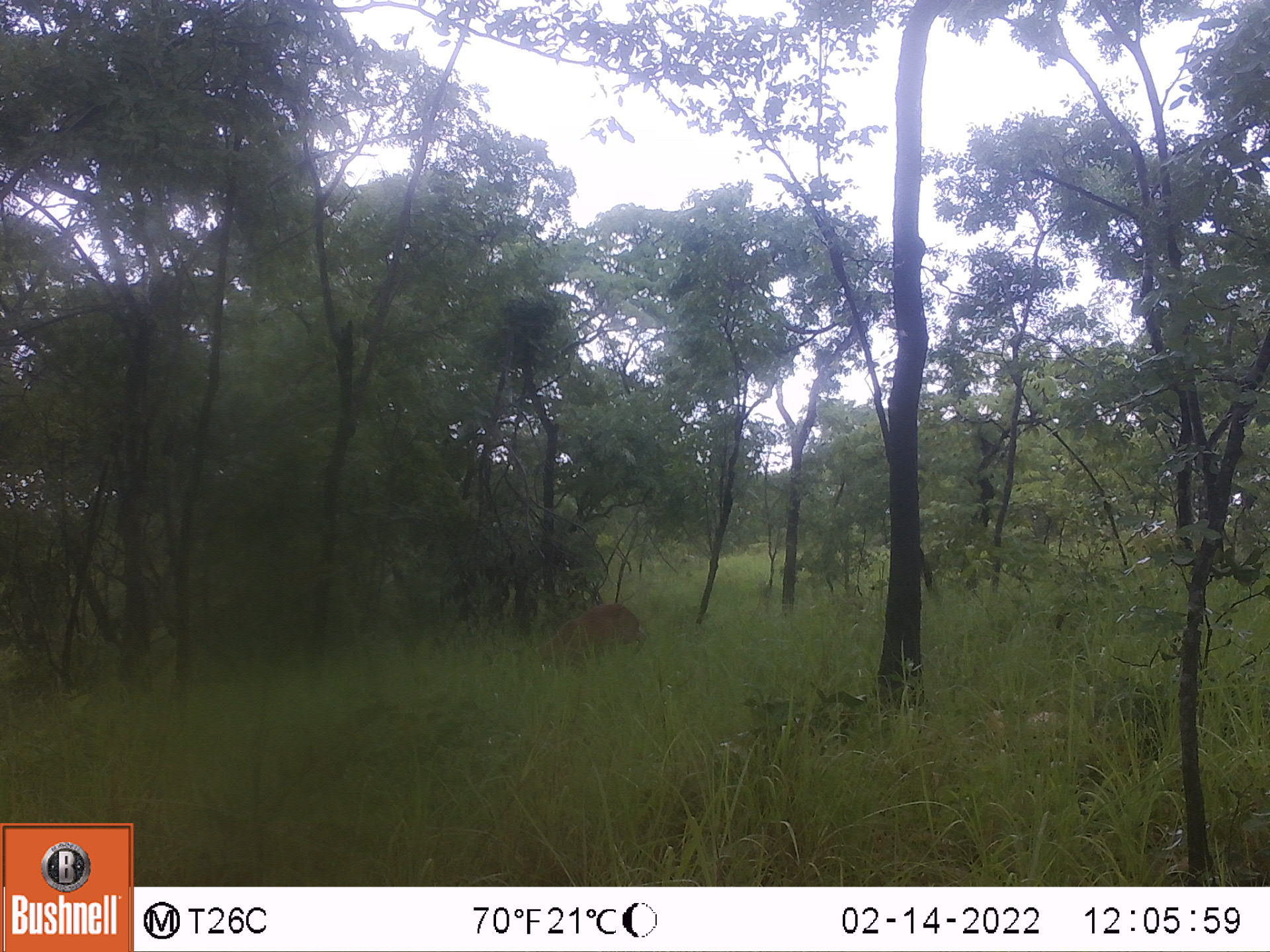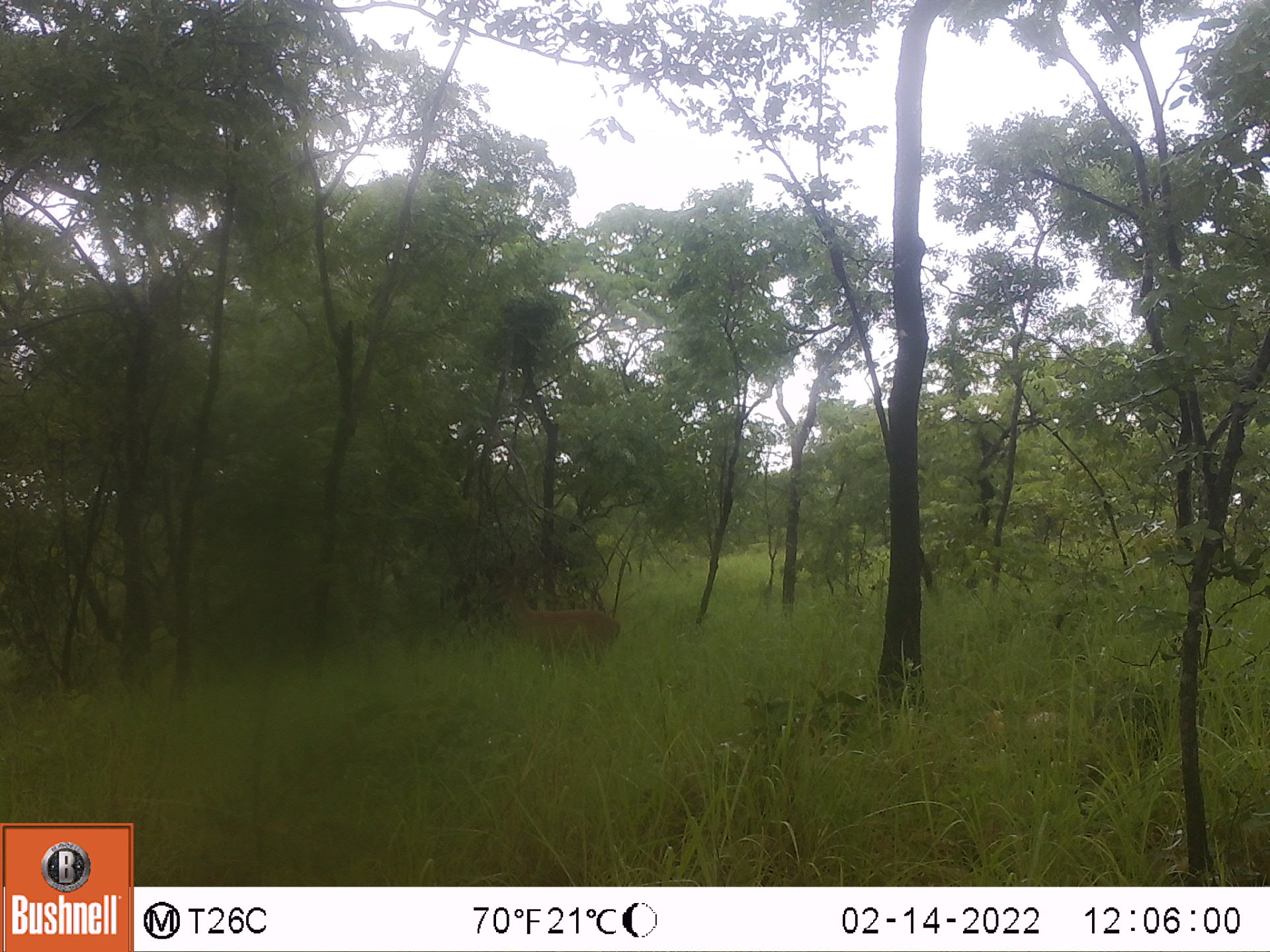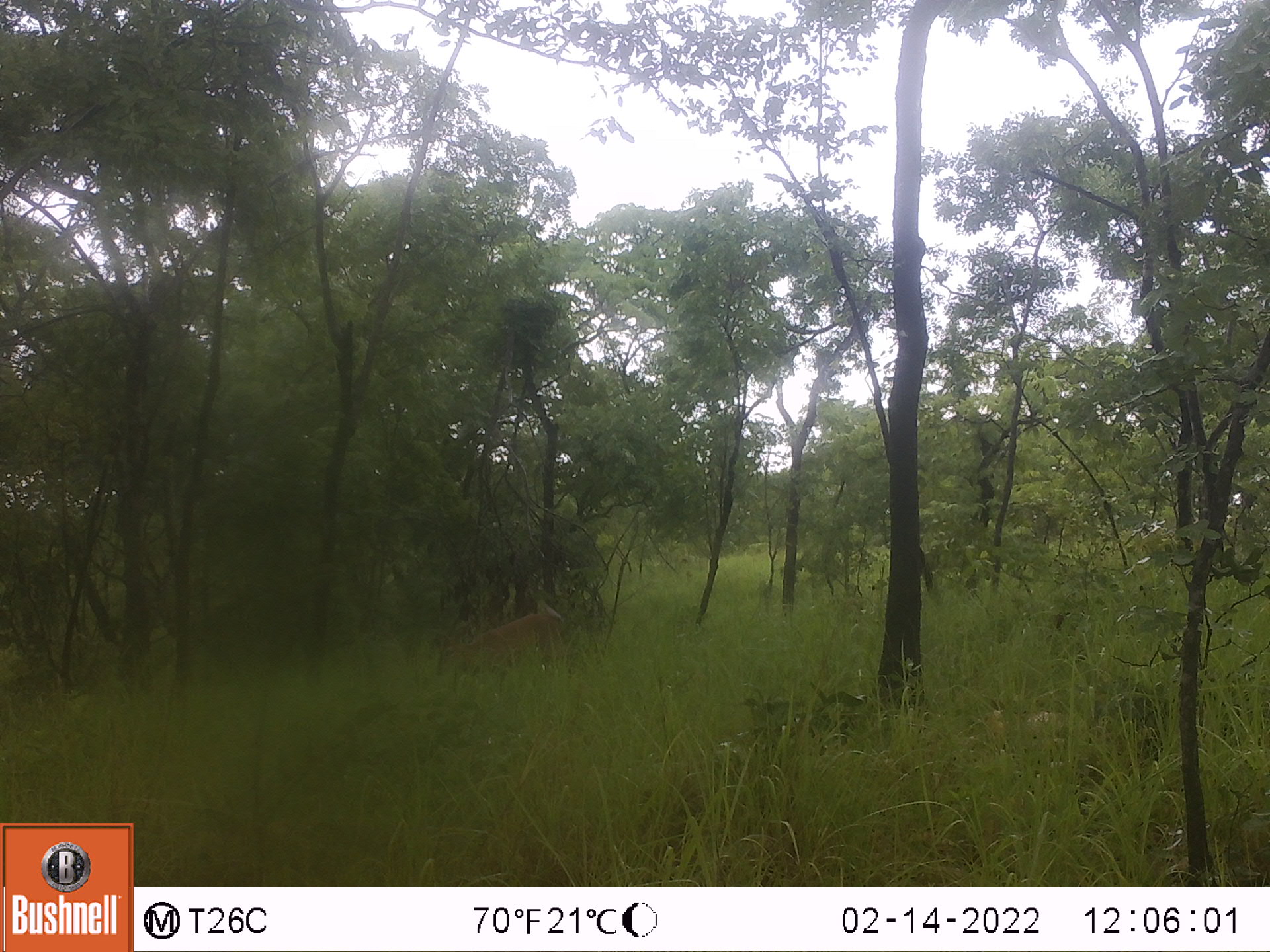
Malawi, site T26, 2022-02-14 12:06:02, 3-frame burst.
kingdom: Animalia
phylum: Chordata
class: Mammalia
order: Artiodactyla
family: Bovidae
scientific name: Antilopinae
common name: small antelope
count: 1